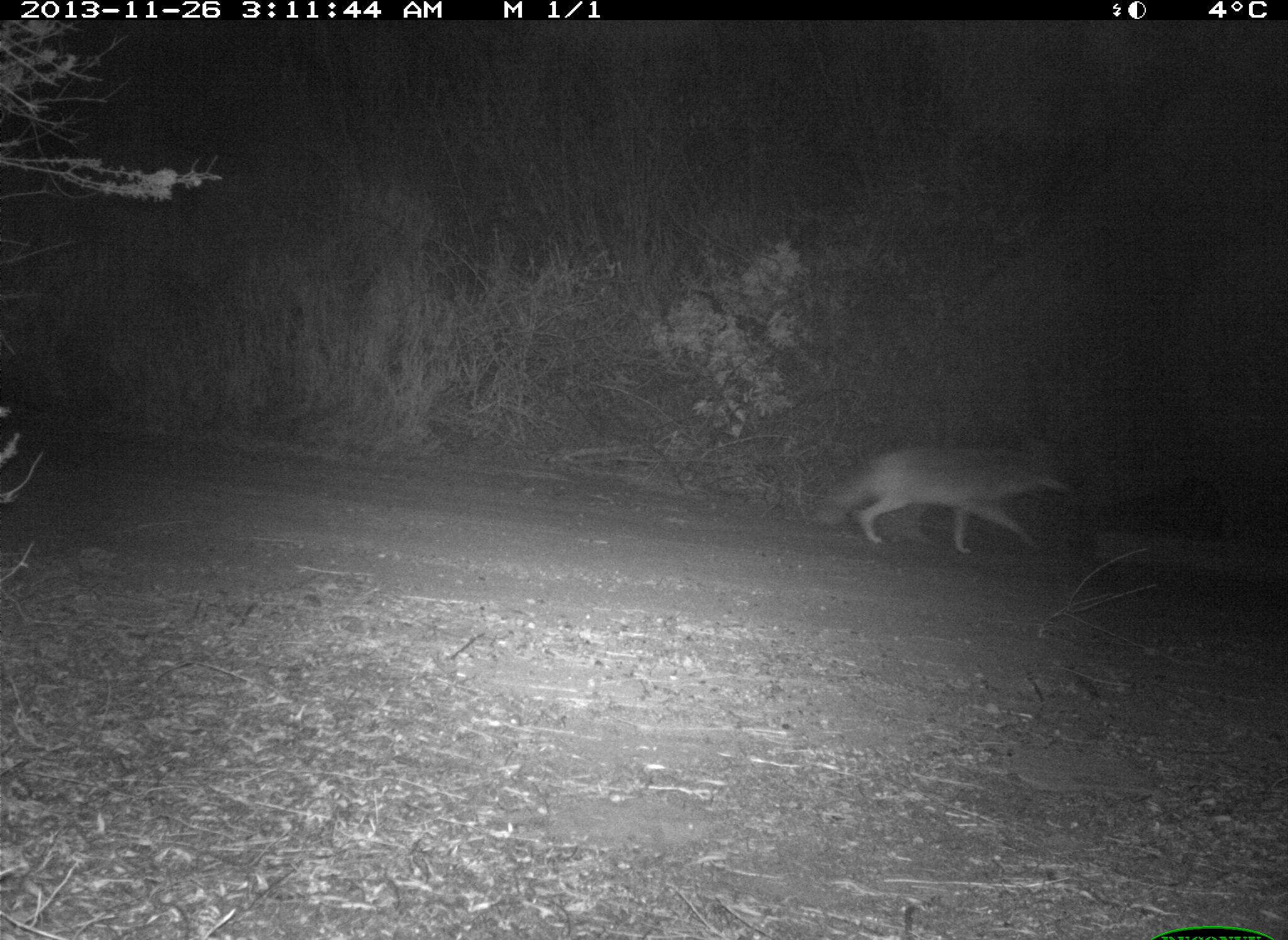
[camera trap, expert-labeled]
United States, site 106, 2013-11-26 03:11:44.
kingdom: Animalia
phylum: Chordata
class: Mammalia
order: Carnivora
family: Canidae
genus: Canis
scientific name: Canis latrans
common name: coyote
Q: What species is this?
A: Coyote (Canis latrans).